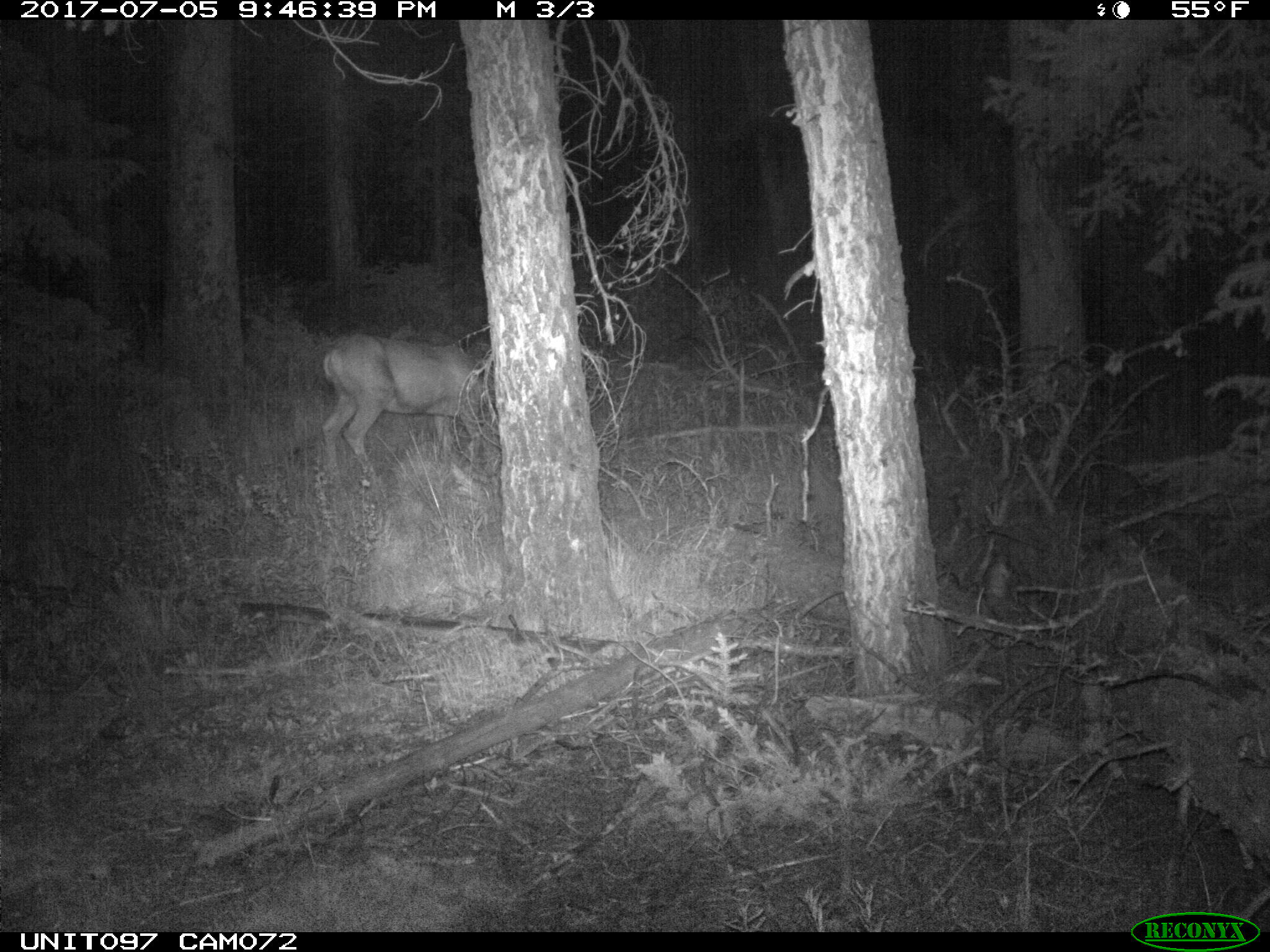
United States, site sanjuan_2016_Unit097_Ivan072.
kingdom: Animalia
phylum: Chordata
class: Mammalia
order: Artiodactyla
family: Cervidae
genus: Odocoileus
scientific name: Odocoileus hemionus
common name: mule deer